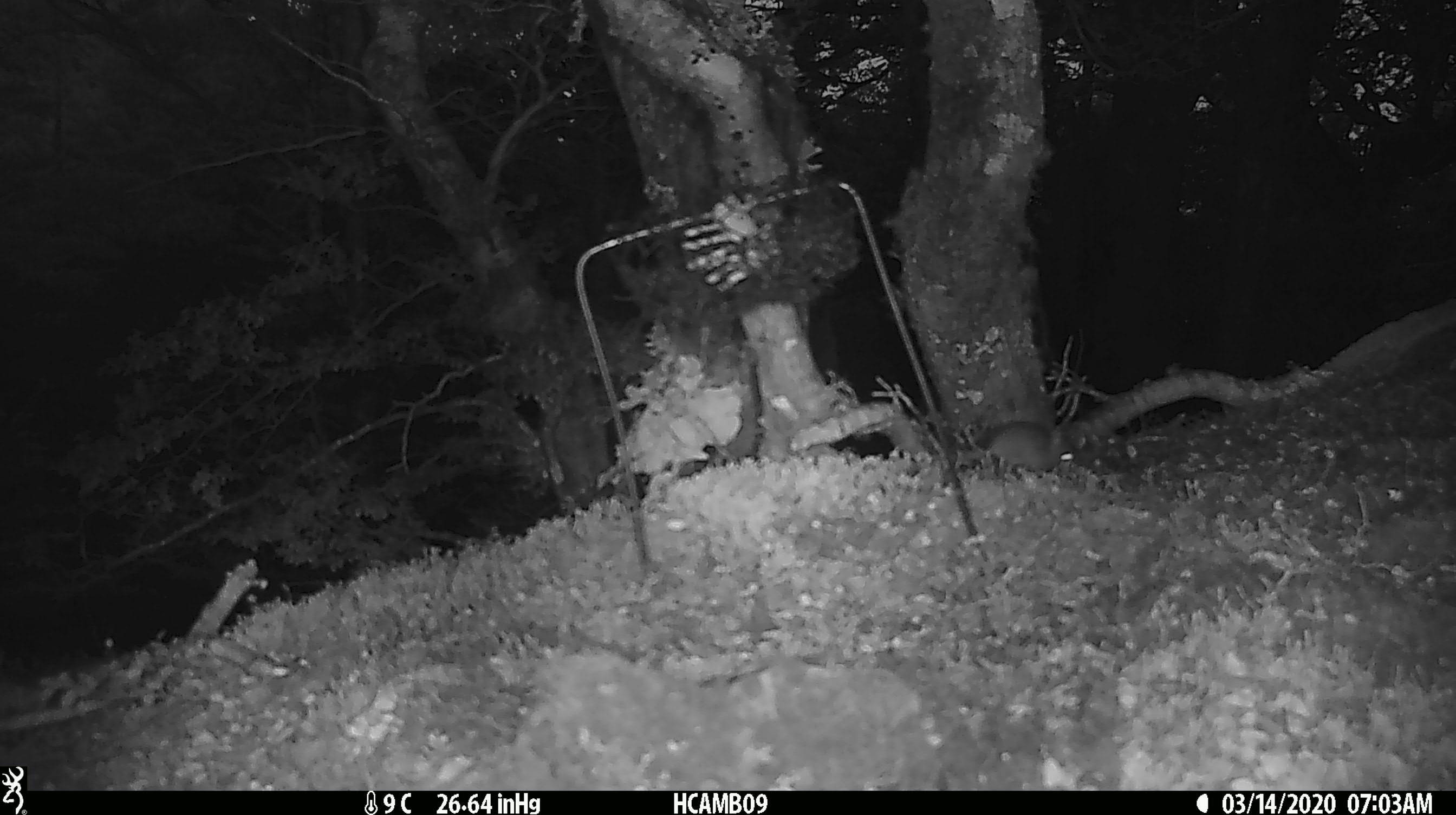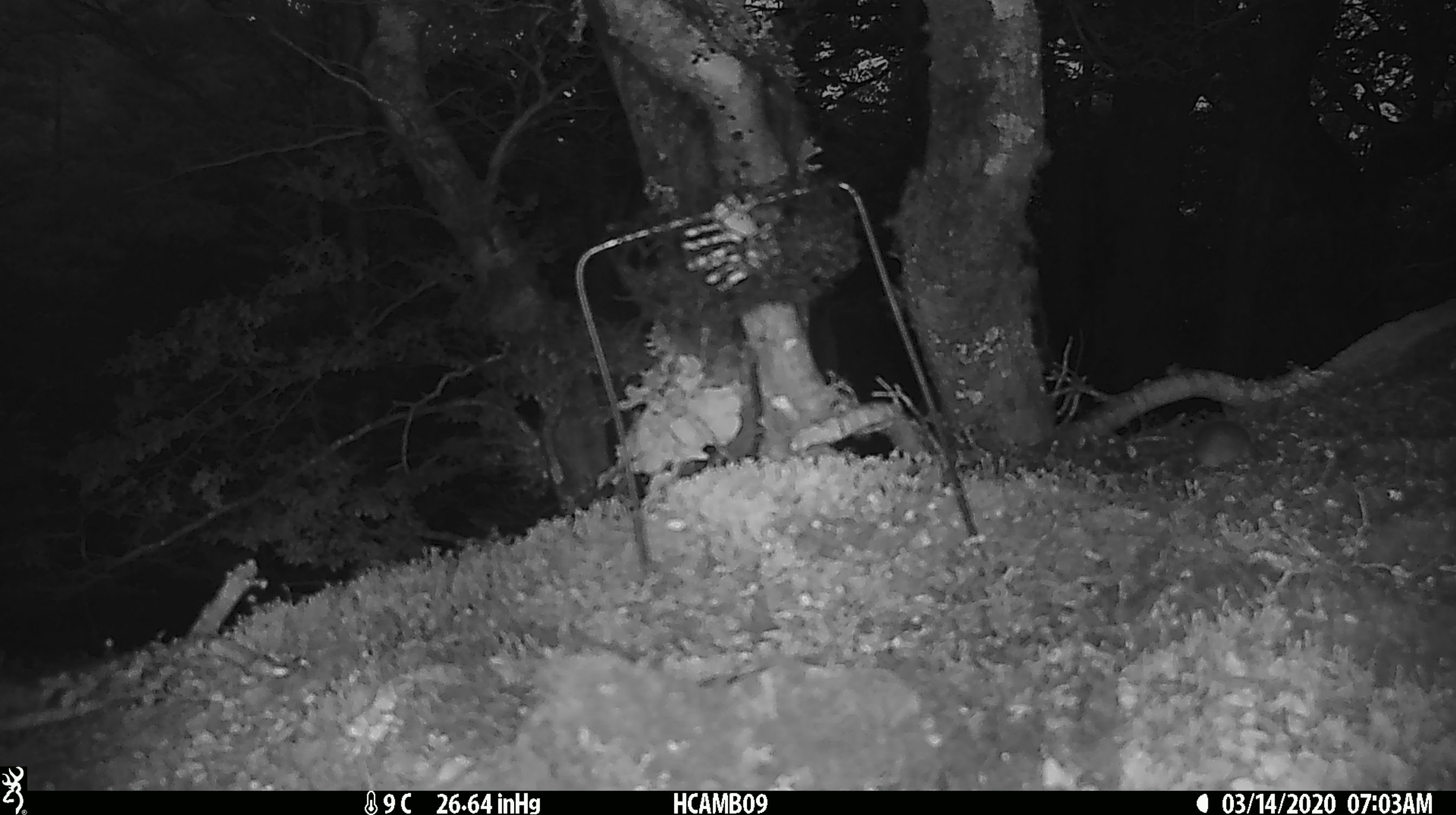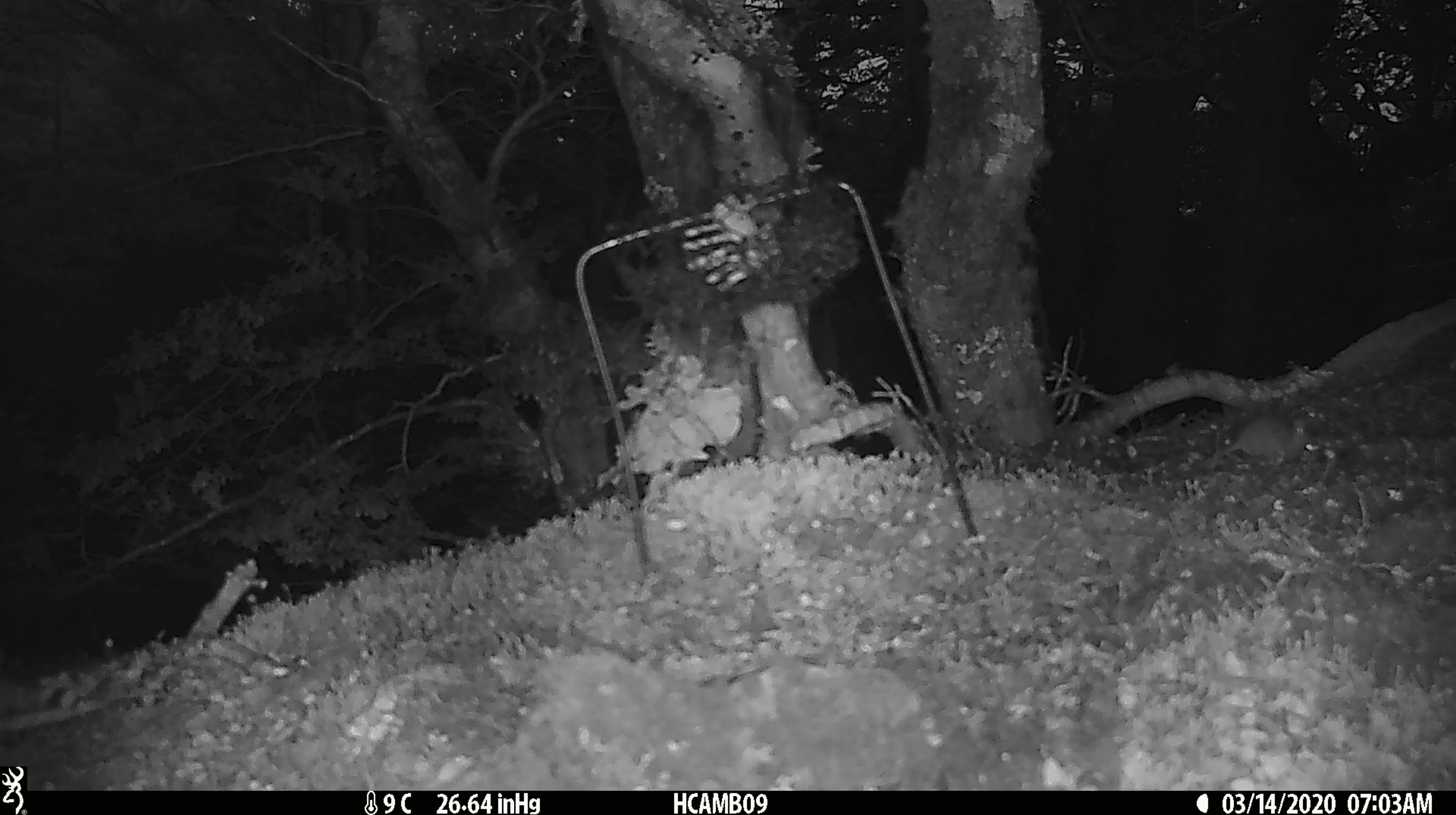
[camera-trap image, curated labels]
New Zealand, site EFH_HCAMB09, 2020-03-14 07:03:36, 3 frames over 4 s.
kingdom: Animalia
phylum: Chordata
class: Mammalia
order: Rodentia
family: Muridae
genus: Mus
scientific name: Mus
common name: mouse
Mouse (Mus).